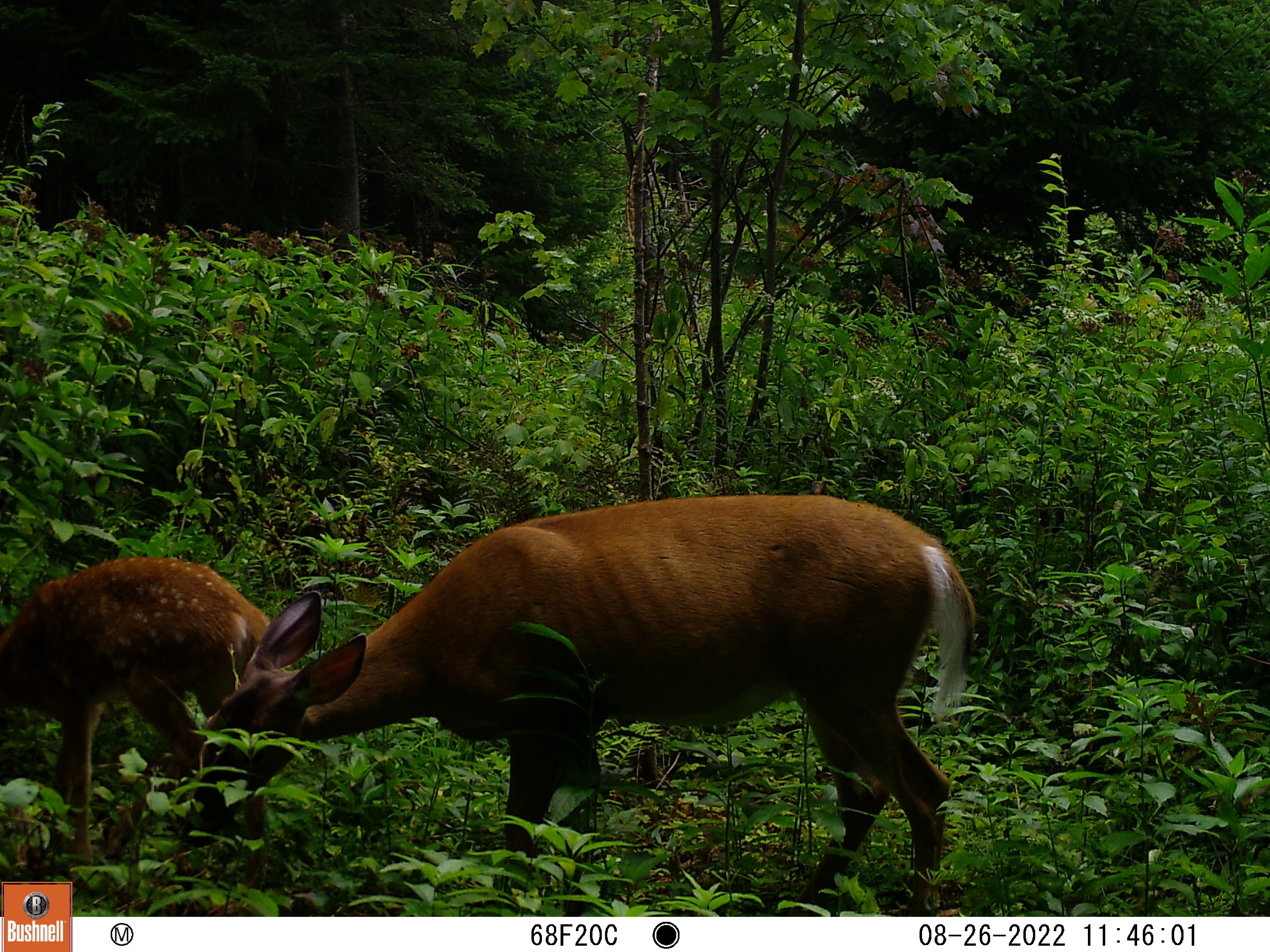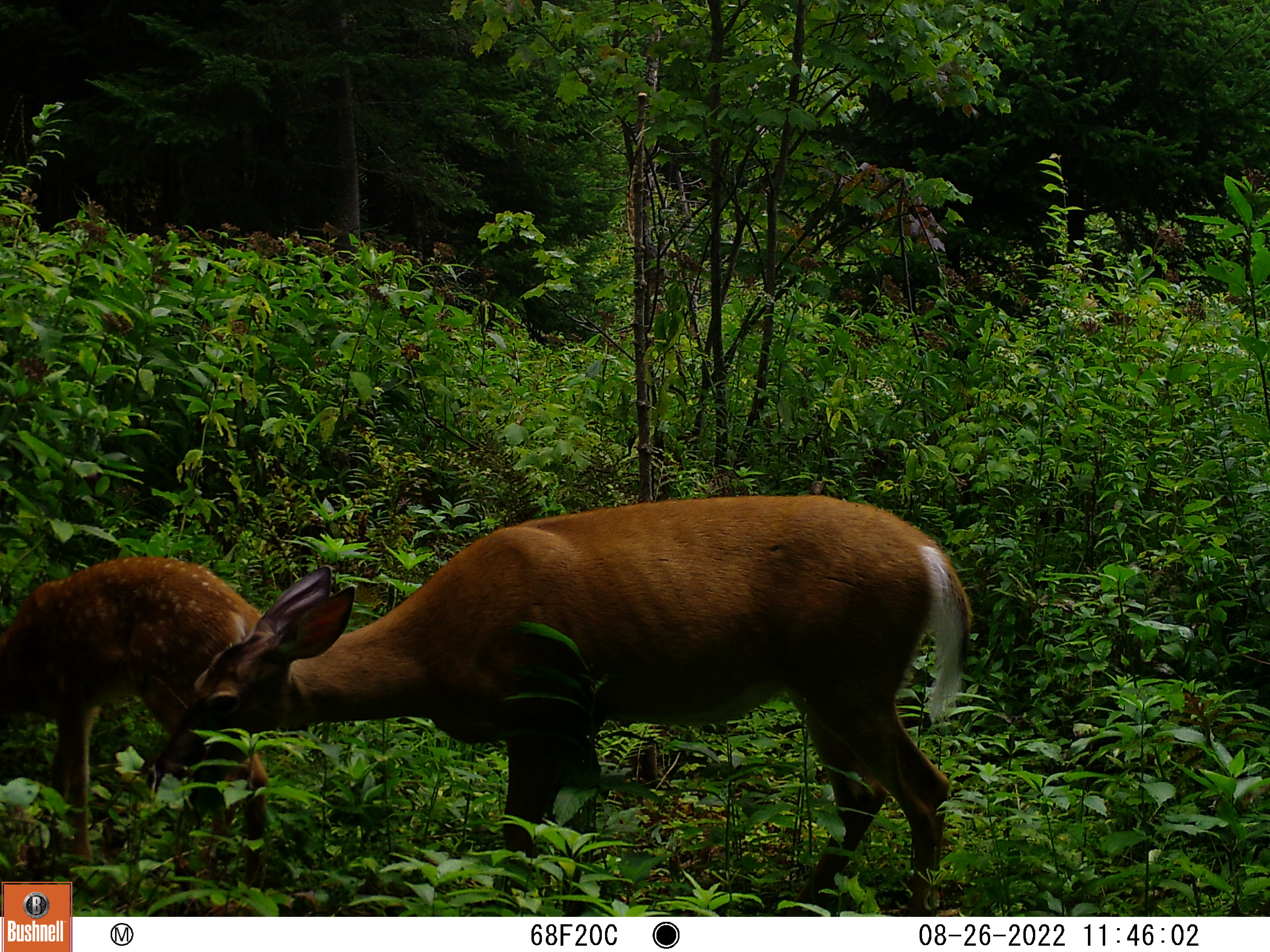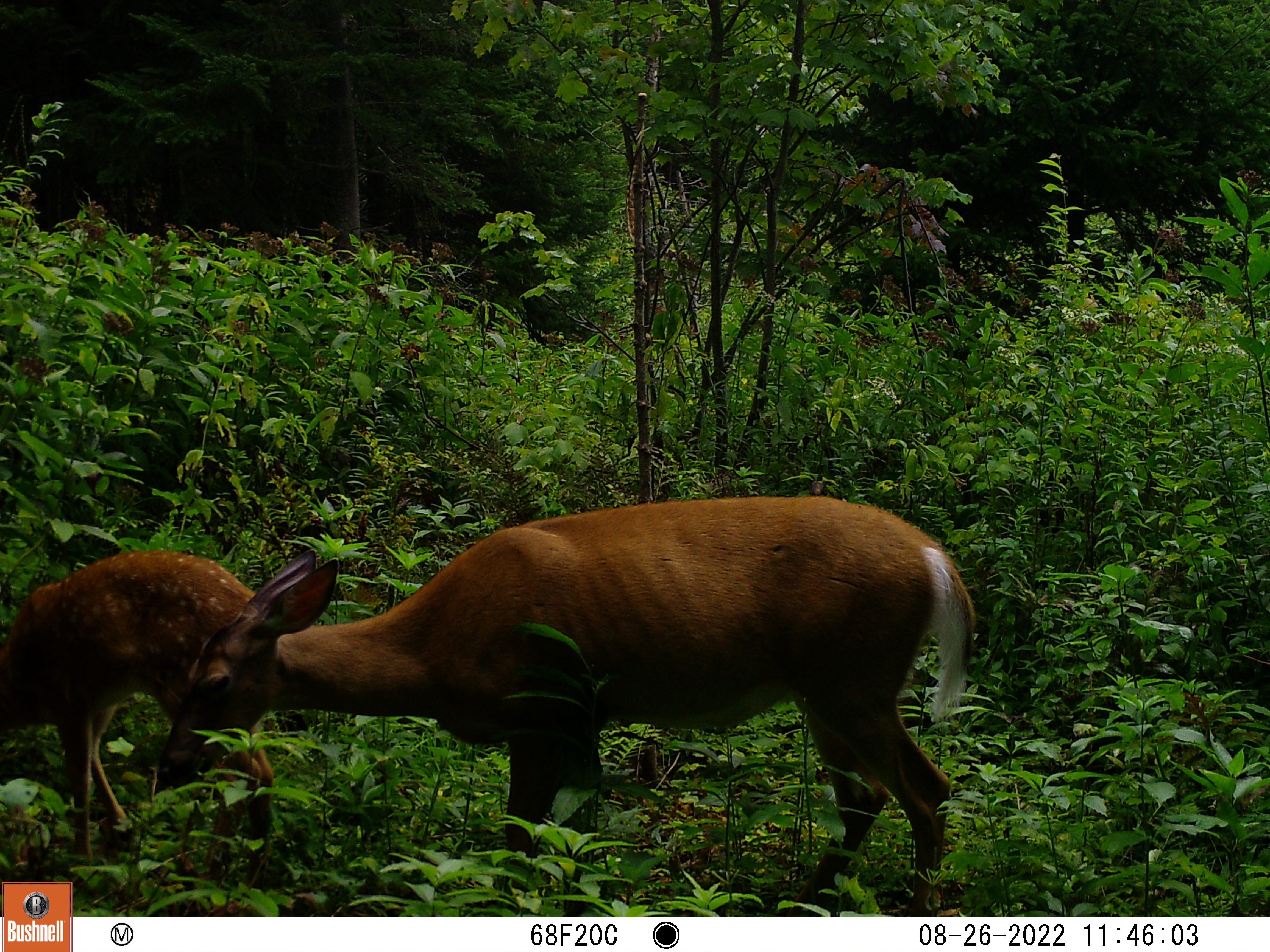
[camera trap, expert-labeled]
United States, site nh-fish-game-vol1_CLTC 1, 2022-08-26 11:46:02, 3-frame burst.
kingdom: Animalia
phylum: Chordata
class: Mammalia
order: Artiodactyla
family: Cervidae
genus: Odocoileus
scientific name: Odocoileus virginianus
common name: white-tailed deer